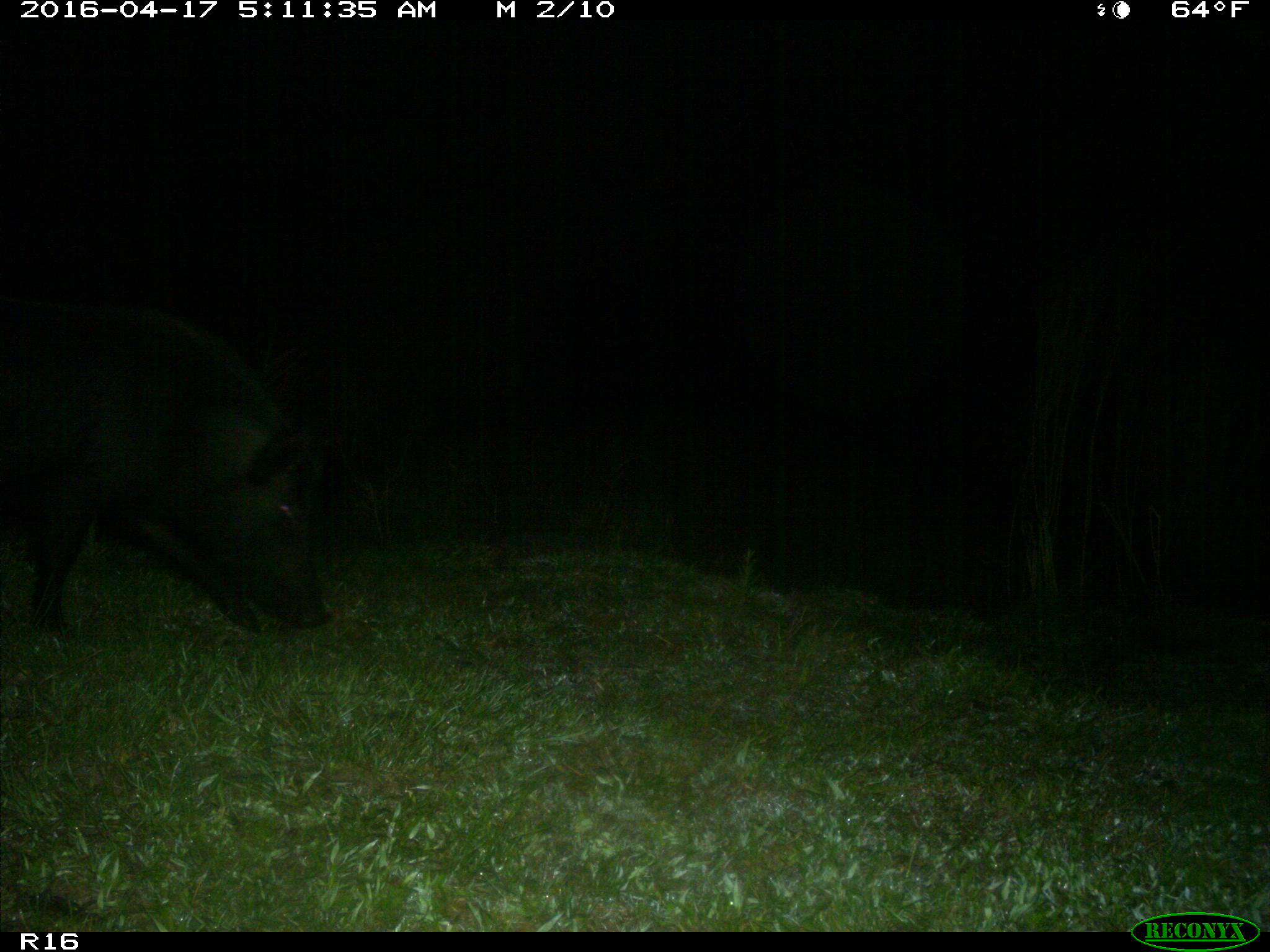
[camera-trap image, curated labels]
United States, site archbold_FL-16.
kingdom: Animalia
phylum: Chordata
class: Mammalia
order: Artiodactyla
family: Suidae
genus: Sus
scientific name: Sus scrofa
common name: wild boar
Sus scrofa (wild boar).